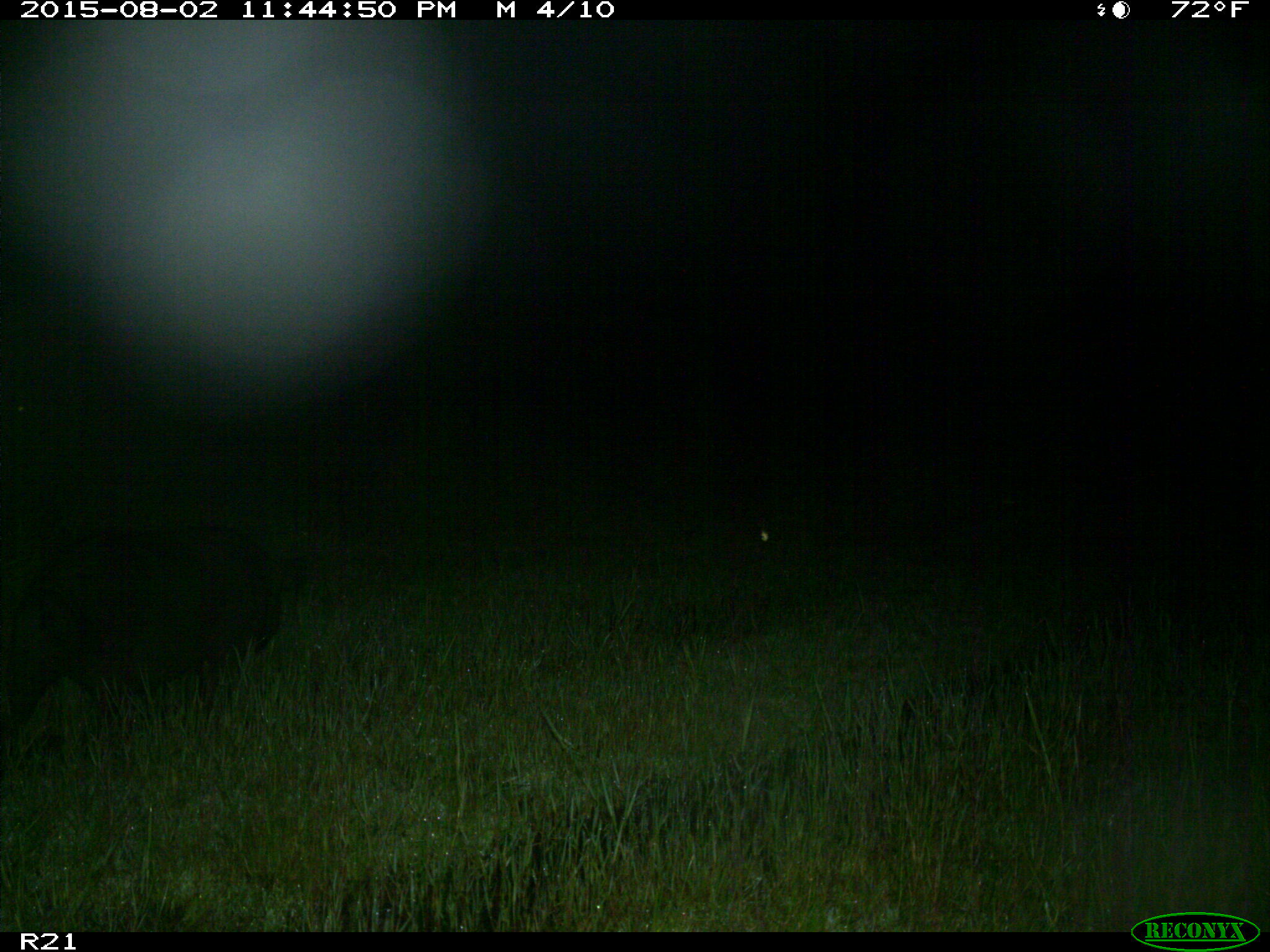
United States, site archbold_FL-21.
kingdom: Animalia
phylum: Chordata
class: Mammalia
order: Artiodactyla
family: Suidae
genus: Sus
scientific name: Sus scrofa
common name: wild boar